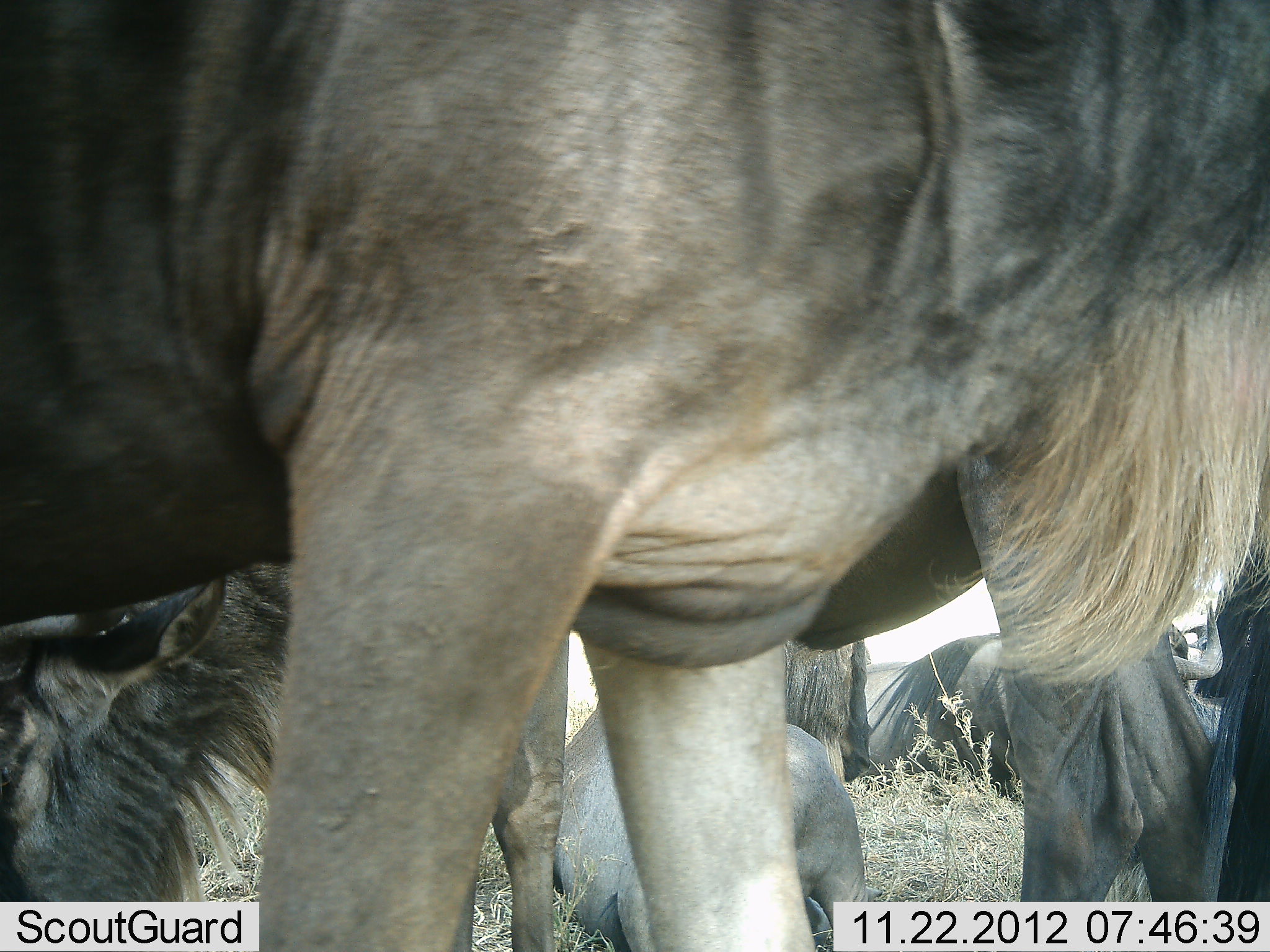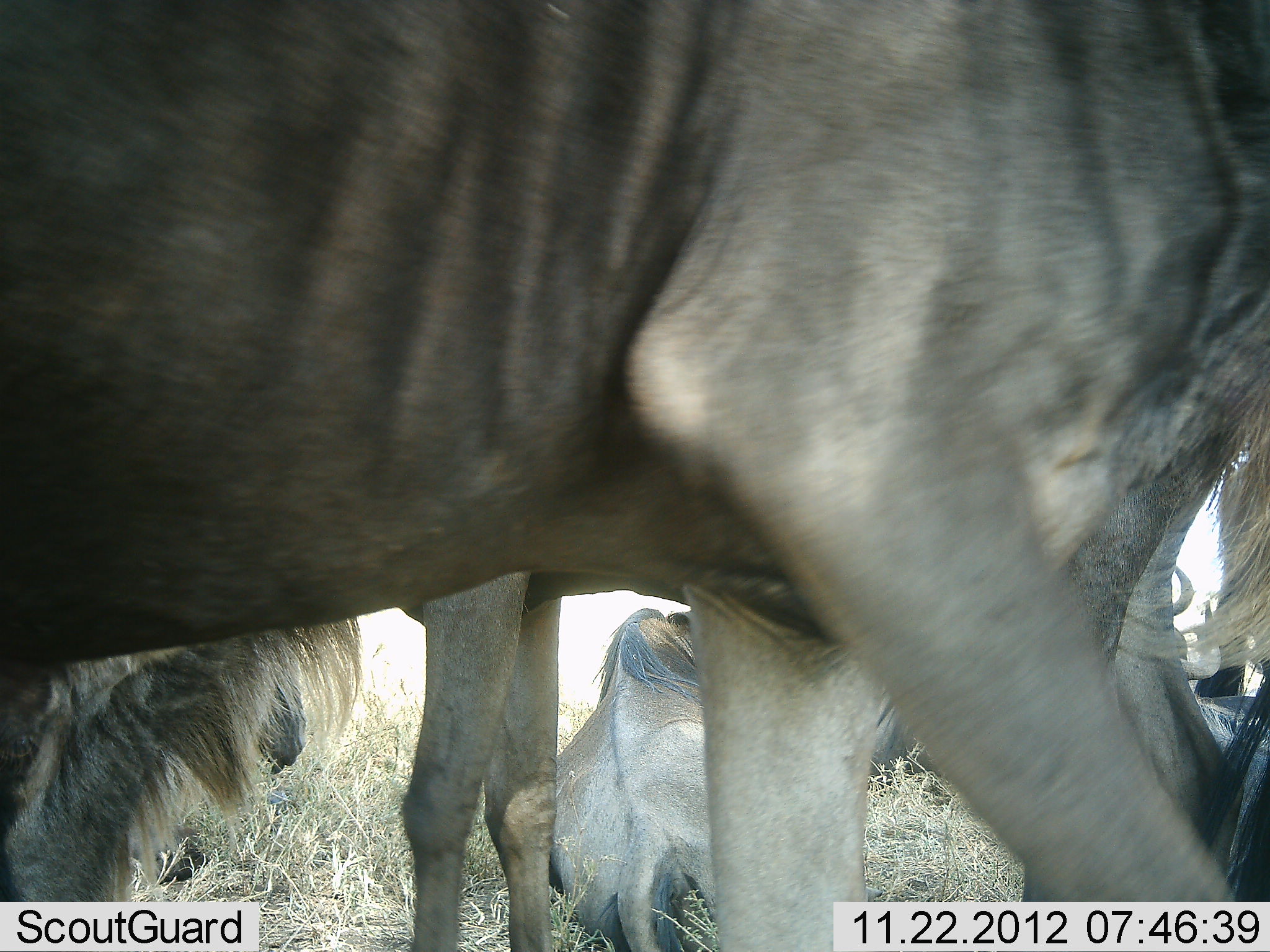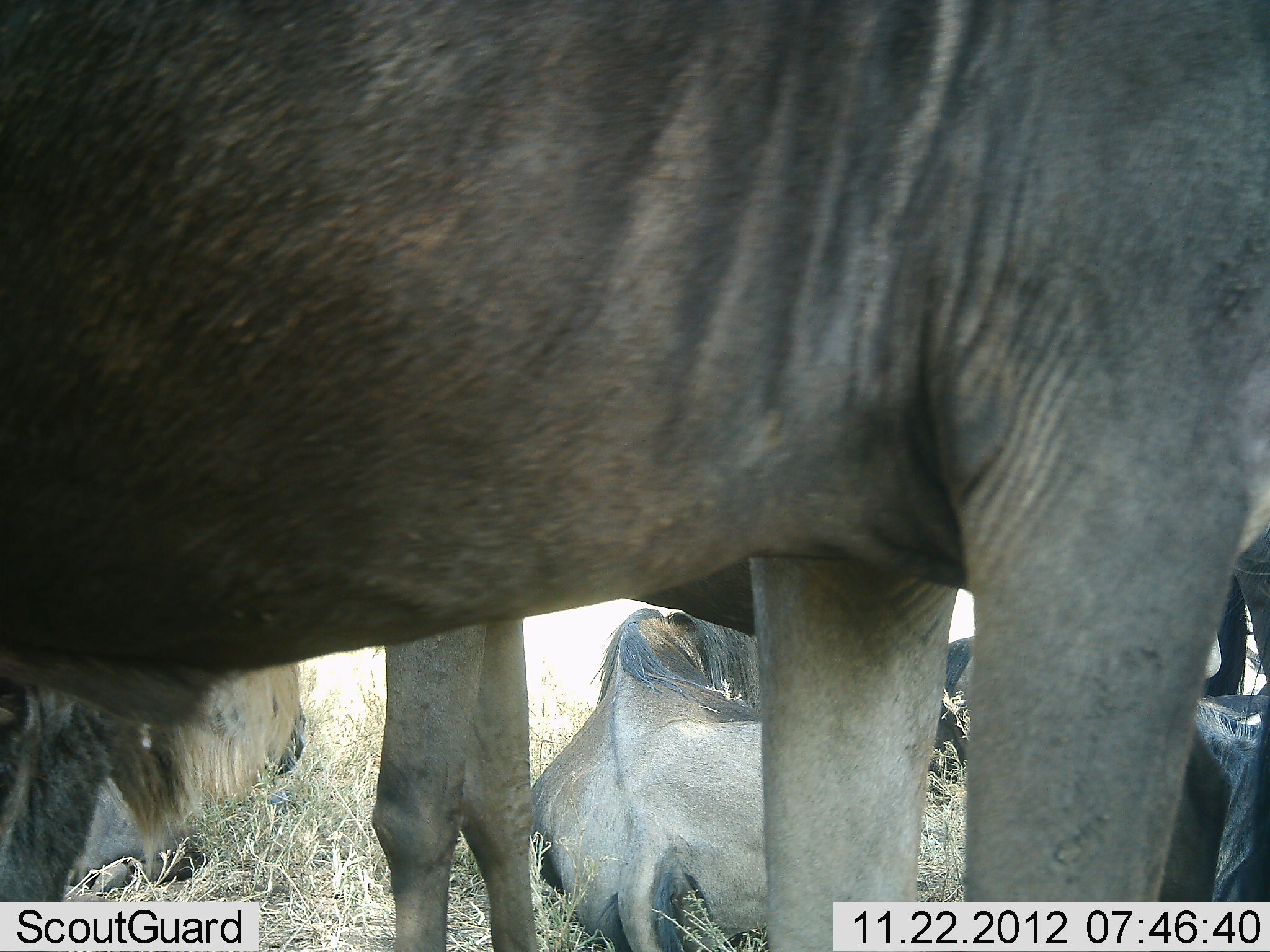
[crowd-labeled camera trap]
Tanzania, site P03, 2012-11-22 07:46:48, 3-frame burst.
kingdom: Animalia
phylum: Chordata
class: Mammalia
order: Artiodactyla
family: Bovidae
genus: Connochaetes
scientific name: Connochaetes taurinus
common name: blue wildebeest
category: wildebeest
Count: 5.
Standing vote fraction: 70%.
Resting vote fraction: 100%.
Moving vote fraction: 50%.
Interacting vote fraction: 0%.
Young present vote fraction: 0%.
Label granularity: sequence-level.